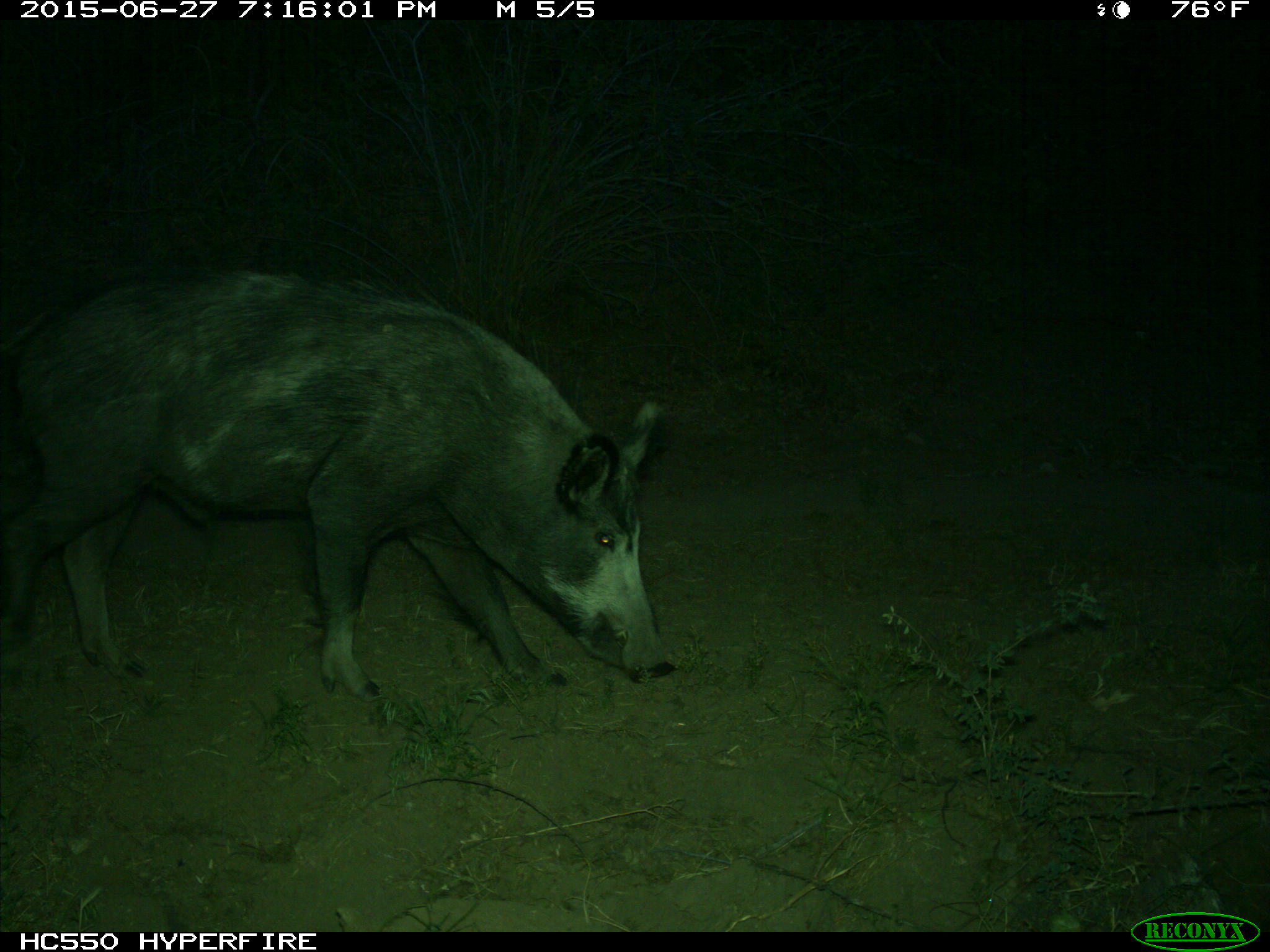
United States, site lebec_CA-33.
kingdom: Animalia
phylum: Chordata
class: Mammalia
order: Artiodactyla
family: Suidae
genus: Sus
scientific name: Sus scrofa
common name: wild boar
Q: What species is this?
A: Sus scrofa (wild boar).